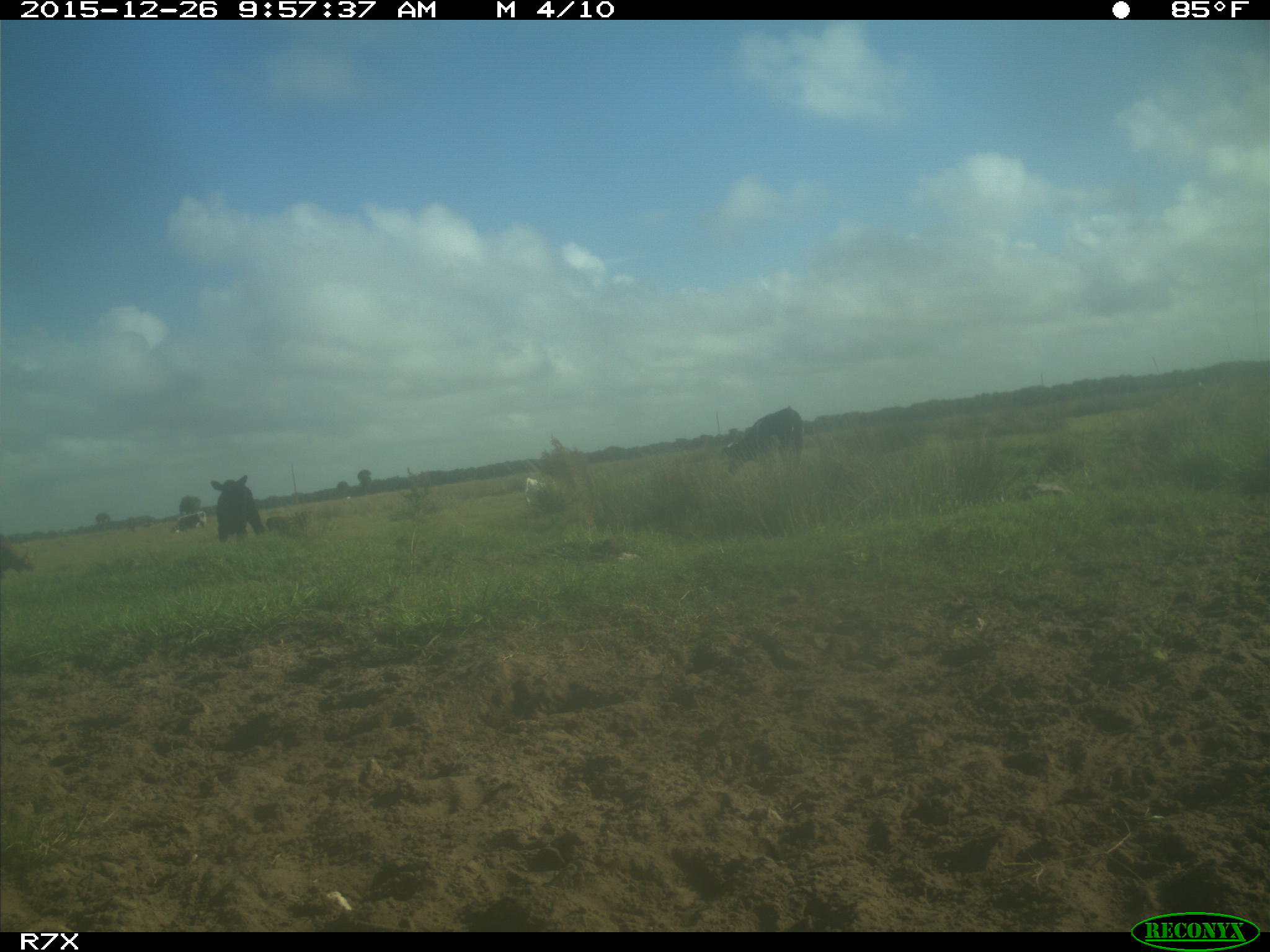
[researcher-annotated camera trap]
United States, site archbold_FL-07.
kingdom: Animalia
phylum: Chordata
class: Mammalia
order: Artiodactyla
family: Bovidae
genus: Bos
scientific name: Bos taurus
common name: domestic cow